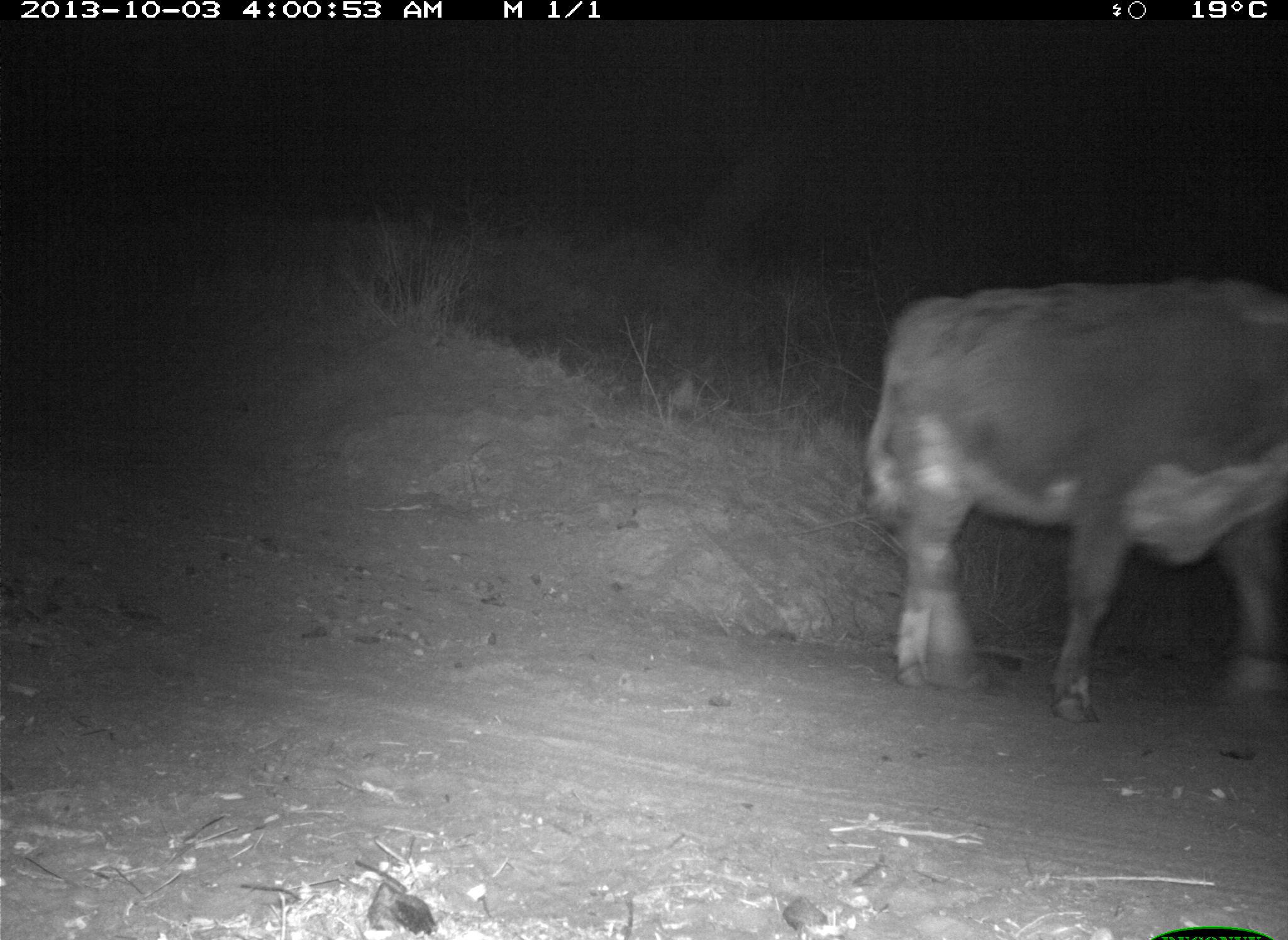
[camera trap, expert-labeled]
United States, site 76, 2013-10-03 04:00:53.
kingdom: Animalia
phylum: Chordata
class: Mammalia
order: Artiodactyla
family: Bovidae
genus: Bos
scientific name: Bos taurus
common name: cow